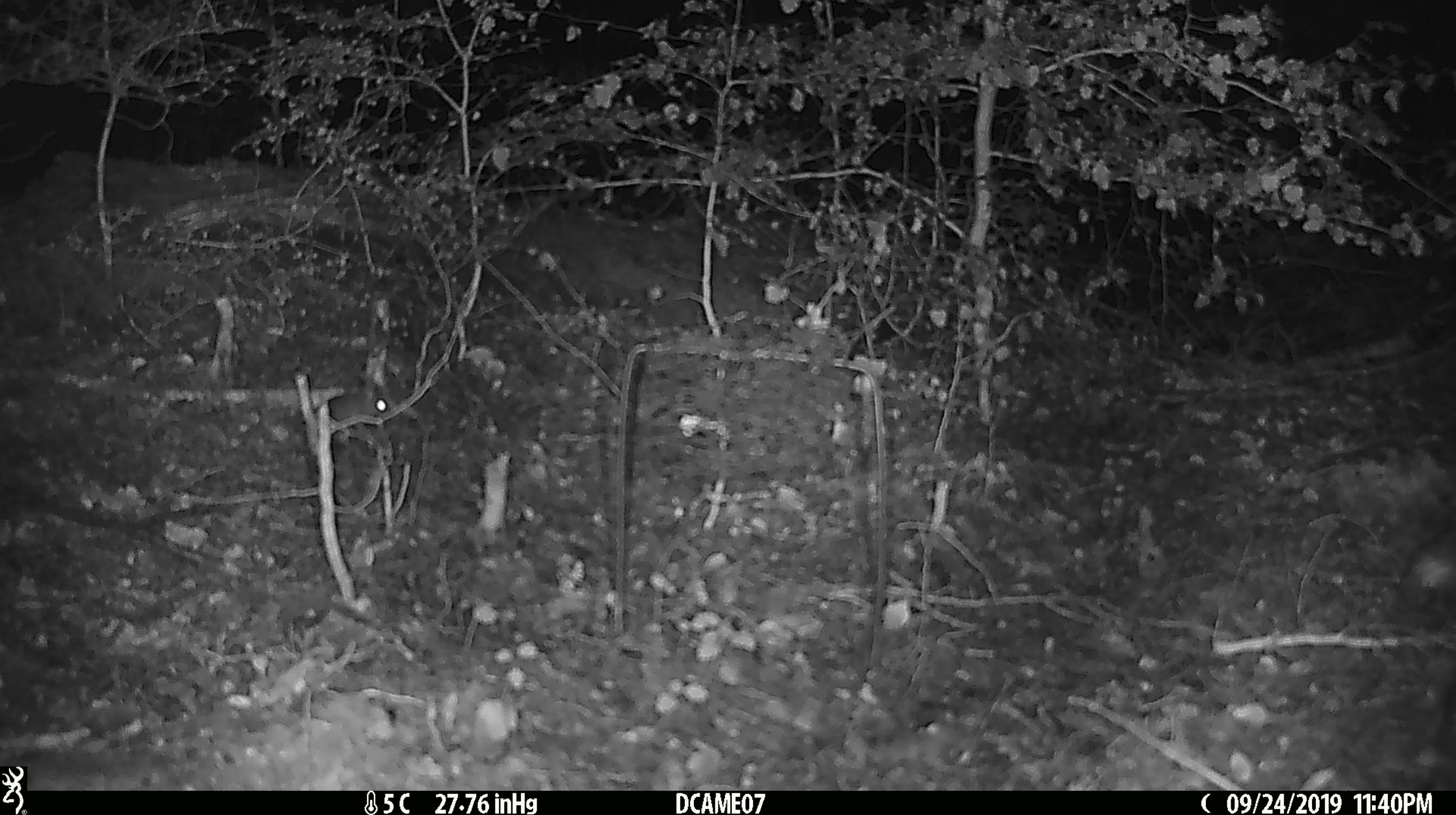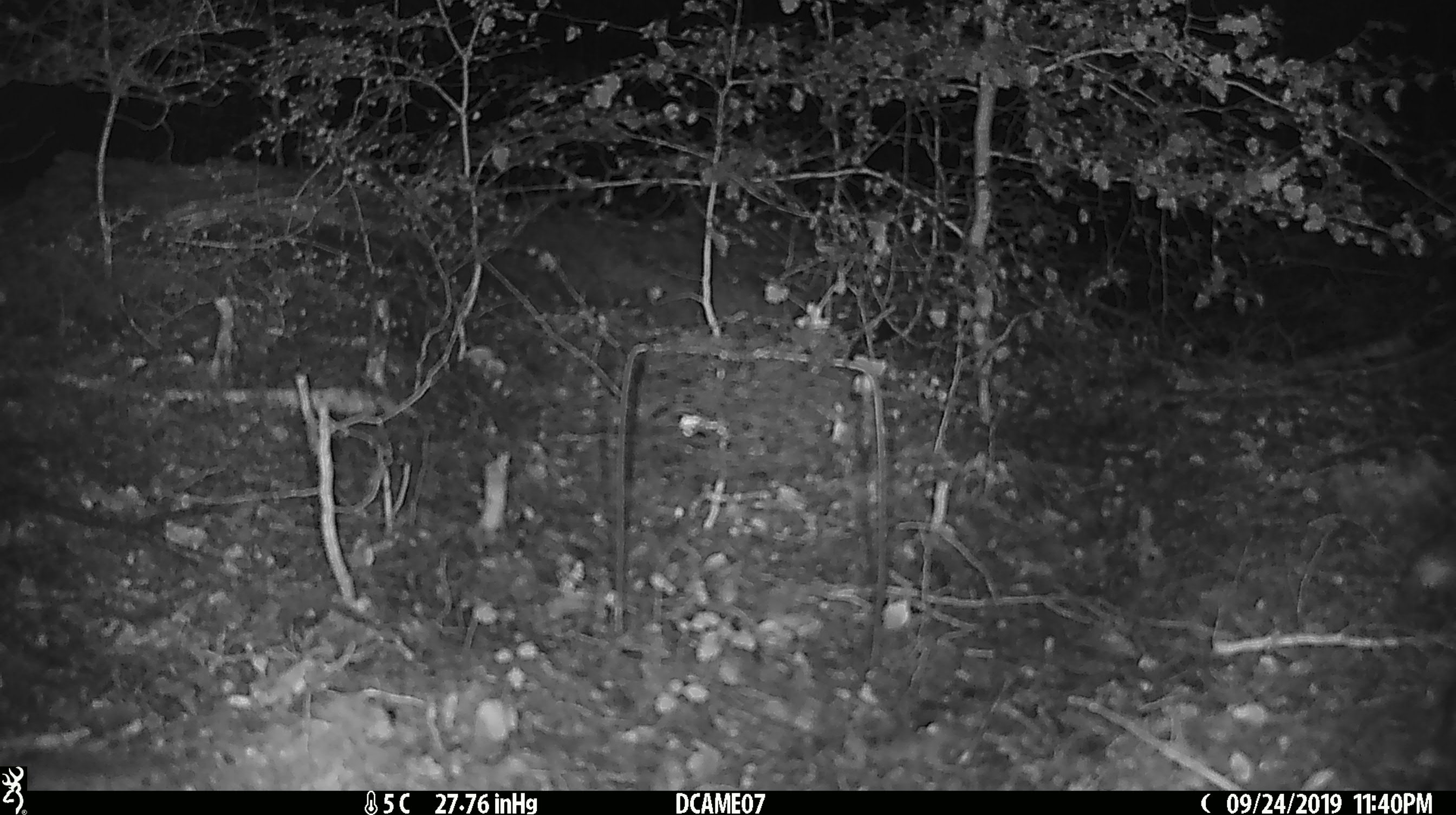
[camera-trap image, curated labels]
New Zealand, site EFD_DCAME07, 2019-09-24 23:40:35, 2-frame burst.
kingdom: Animalia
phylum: Chordata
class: Mammalia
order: Rodentia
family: Muridae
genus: Mus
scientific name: Mus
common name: mouse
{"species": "mouse (Mus)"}